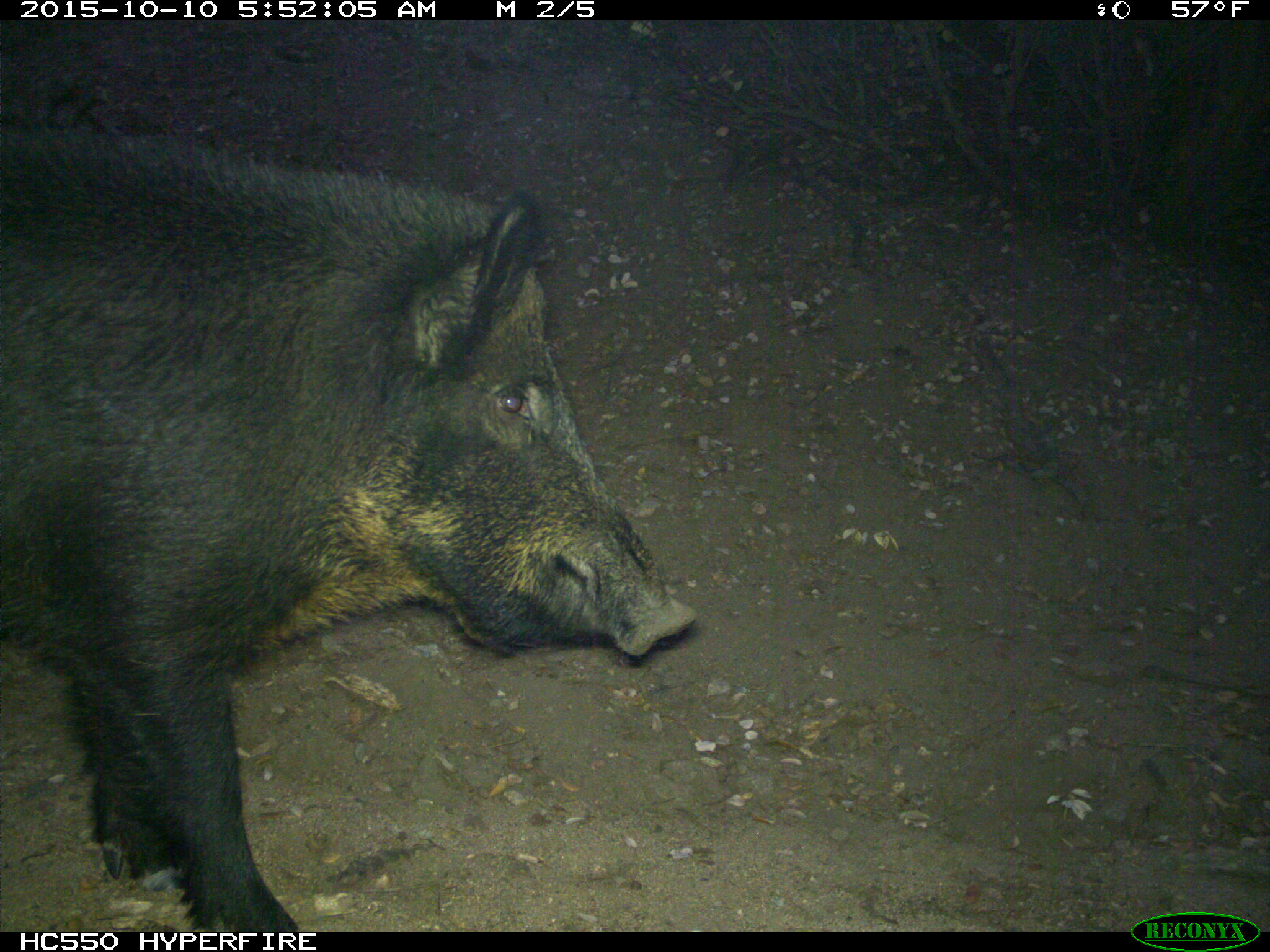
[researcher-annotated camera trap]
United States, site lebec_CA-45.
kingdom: Animalia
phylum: Chordata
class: Mammalia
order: Artiodactyla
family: Suidae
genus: Sus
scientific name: Sus scrofa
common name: wild boar